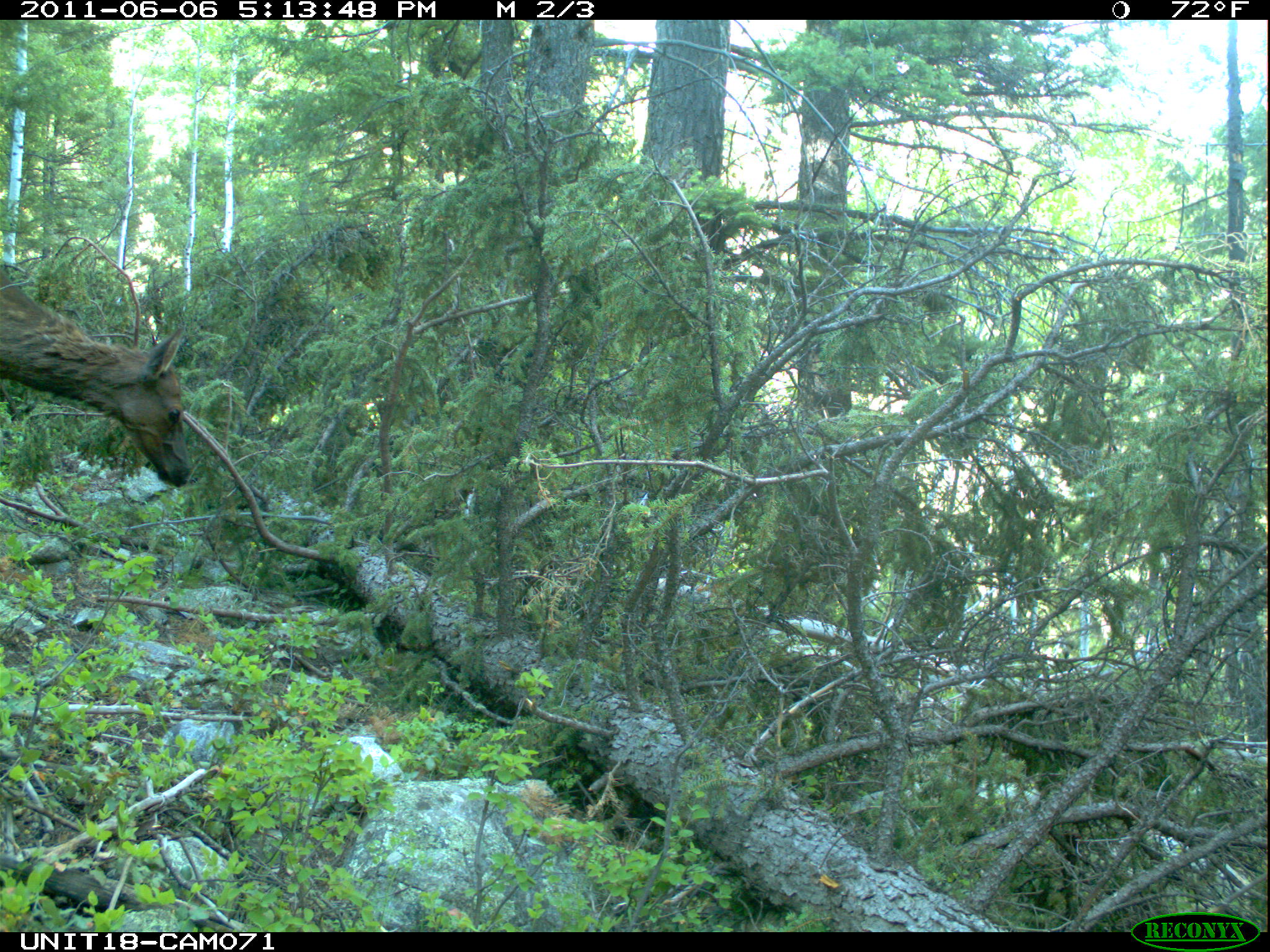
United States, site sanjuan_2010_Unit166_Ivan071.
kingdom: Animalia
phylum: Chordata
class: Mammalia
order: Artiodactyla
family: Cervidae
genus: Cervus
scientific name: Cervus elaphus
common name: red deer